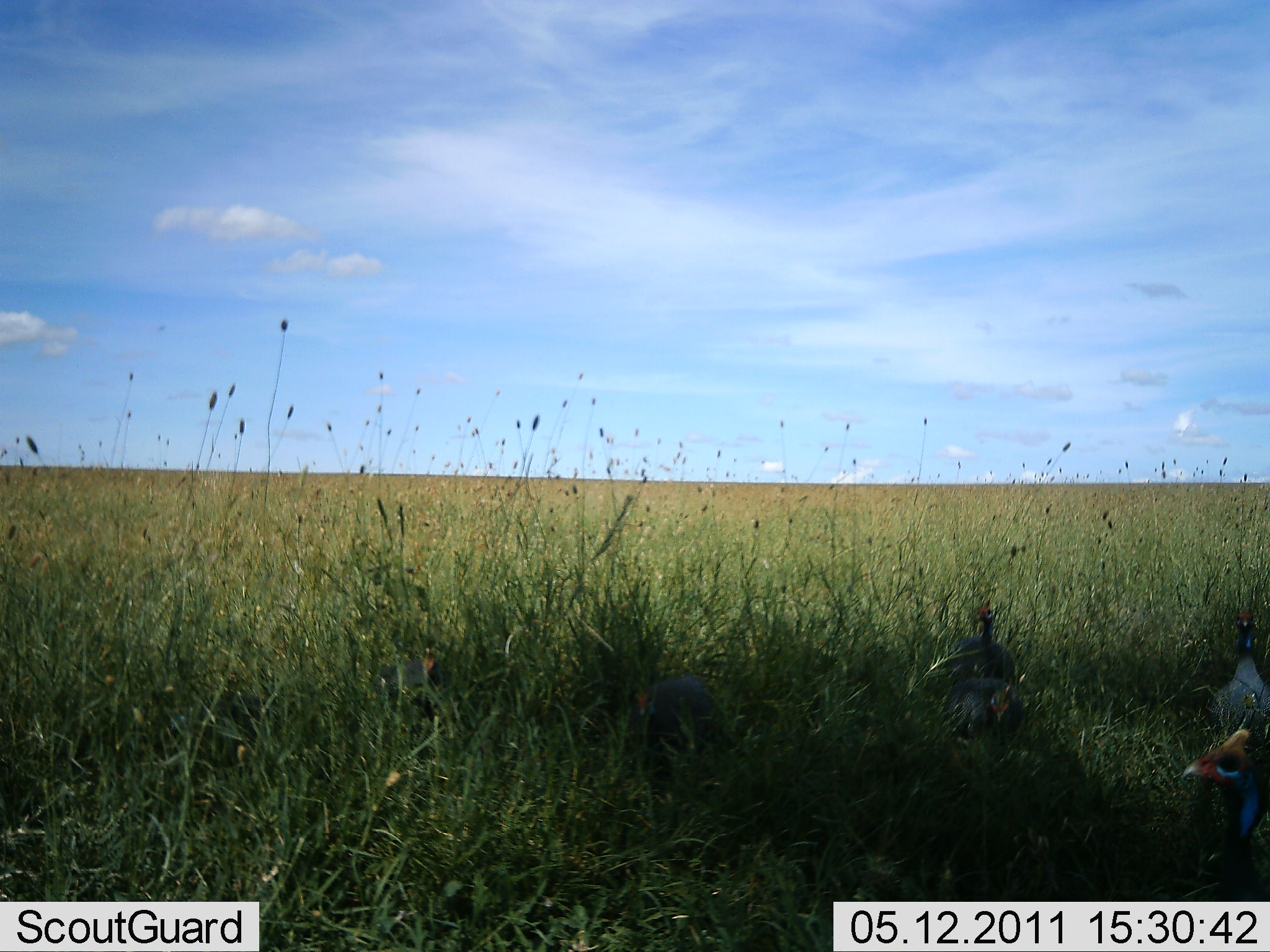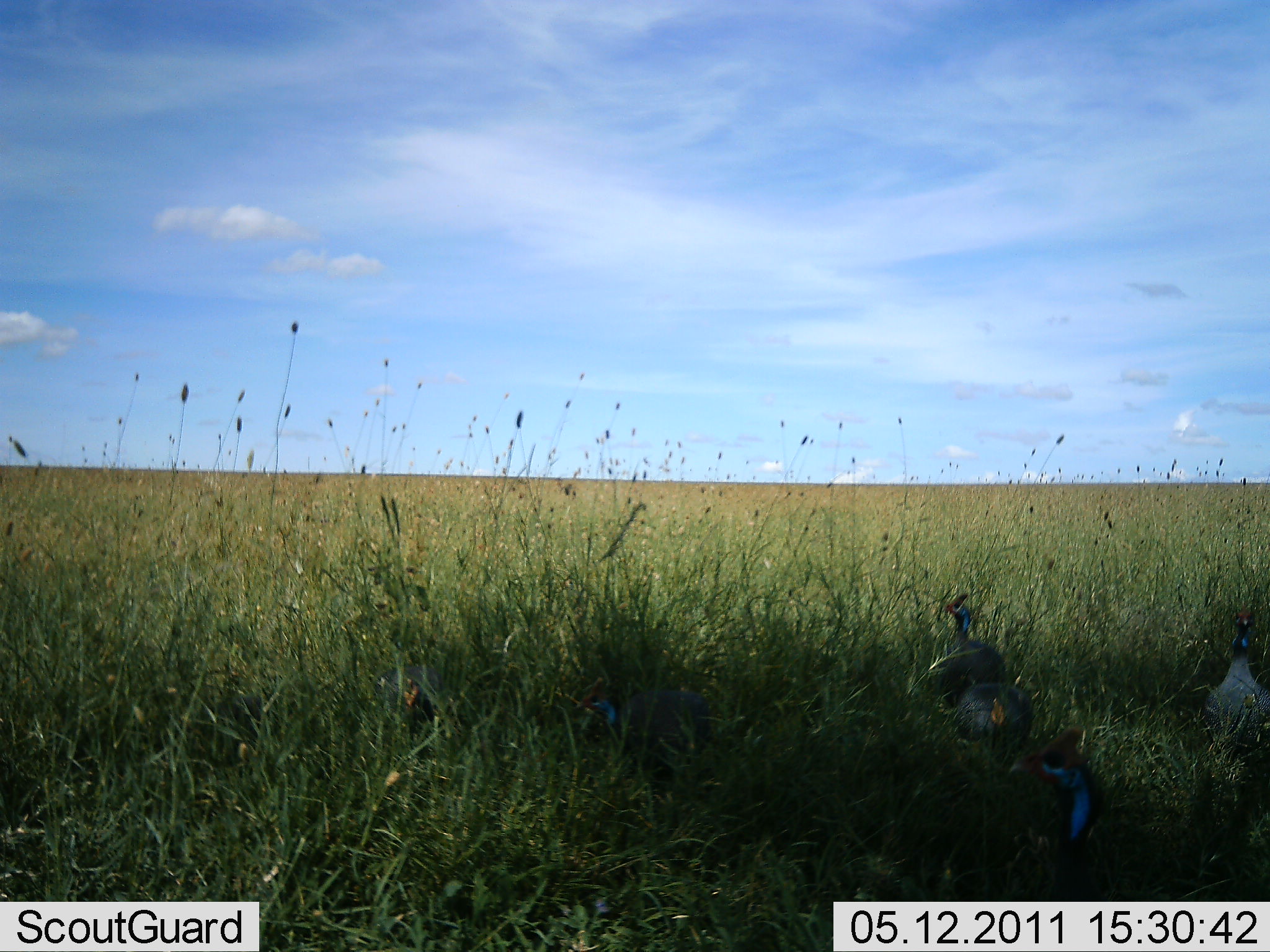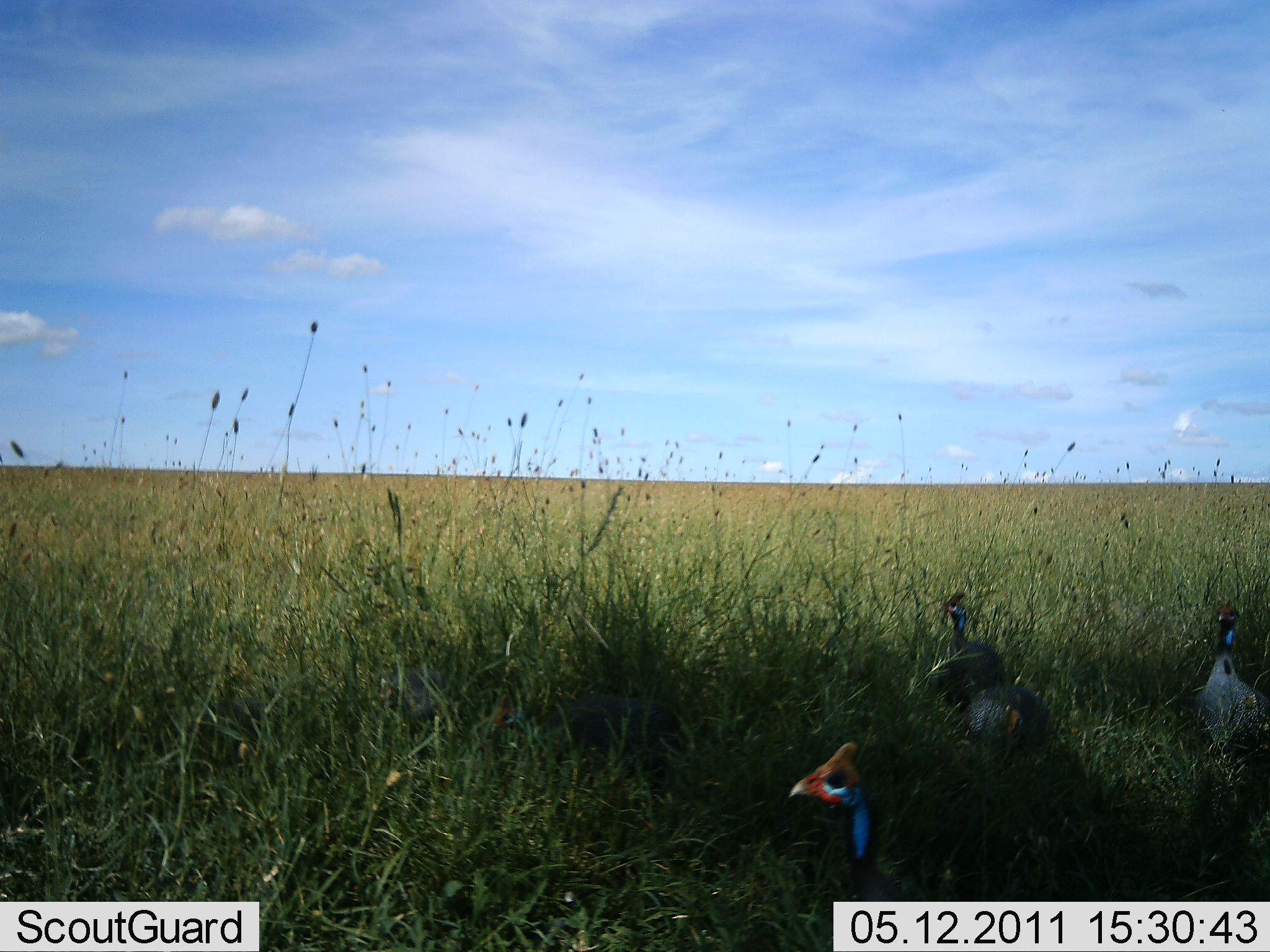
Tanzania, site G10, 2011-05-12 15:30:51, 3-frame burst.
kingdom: Animalia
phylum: Chordata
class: Aves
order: Galliformes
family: Numididae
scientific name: Numididae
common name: guinea fowl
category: guineafowl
Guineafowl (guinea fowl) (Numididae), count 4. Behavior (volunteer vote fractions): standing 53%, resting 13%, moving 67%, interacting 7%. Young present (vote fraction): 0%. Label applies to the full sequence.